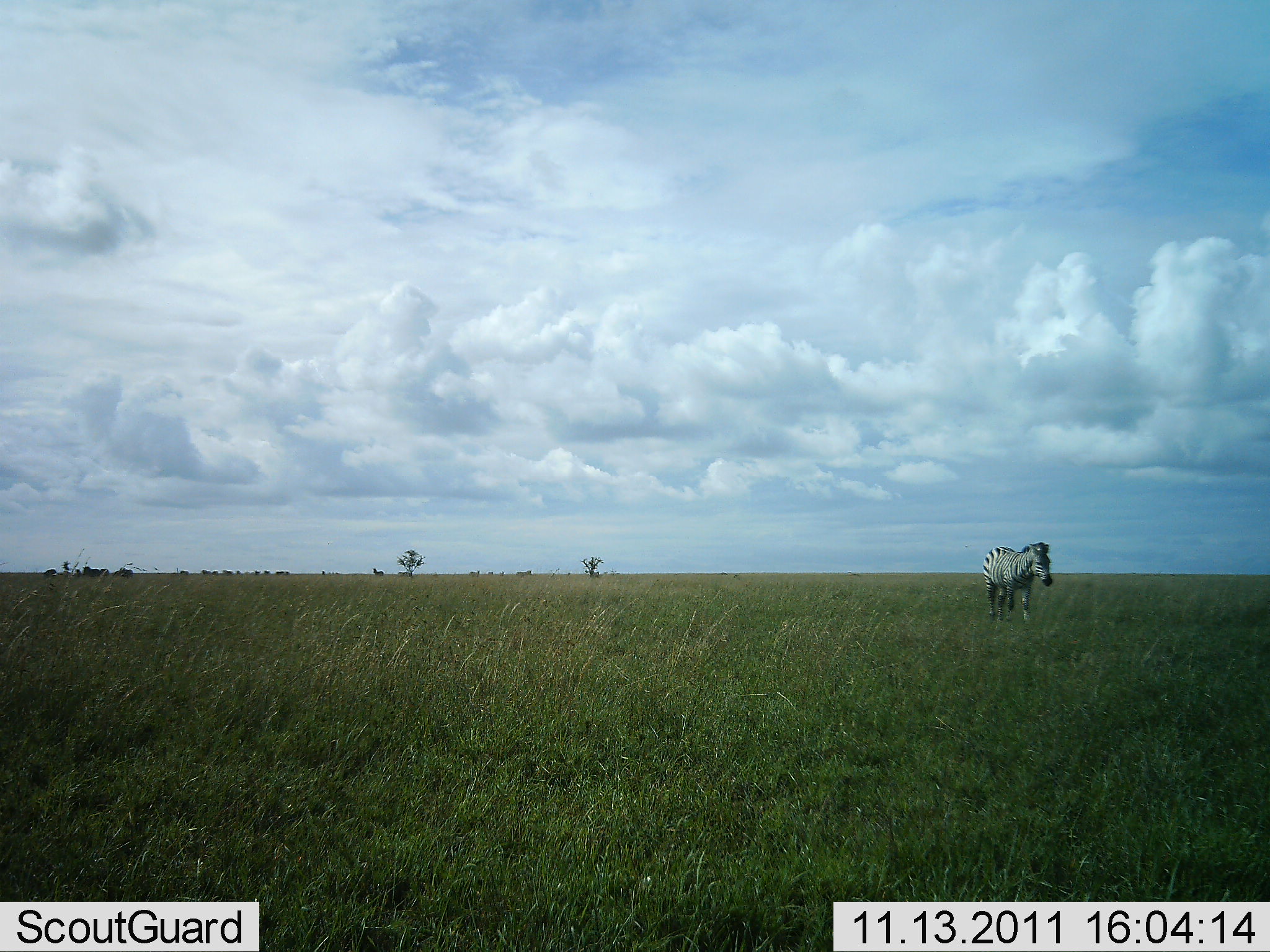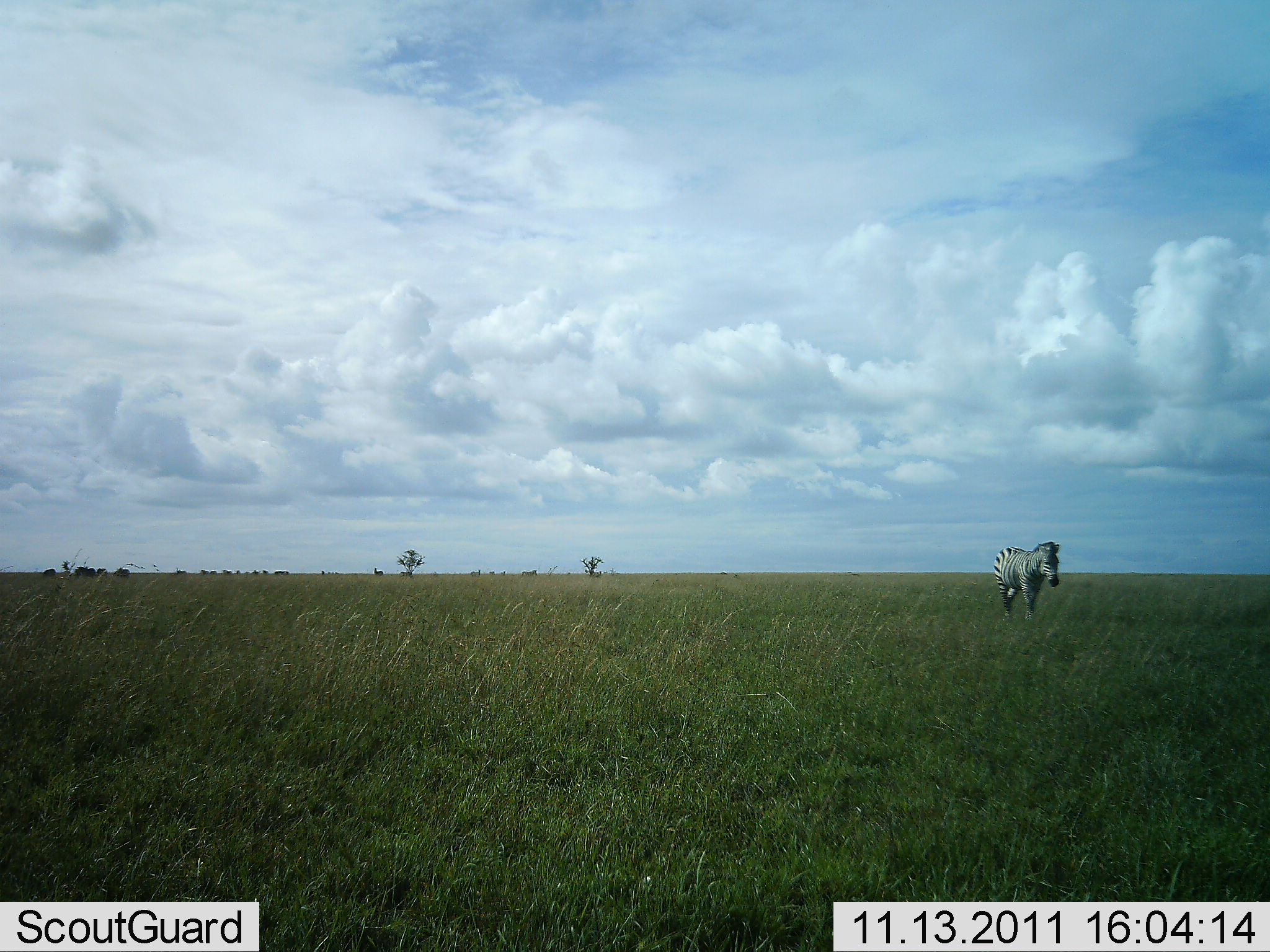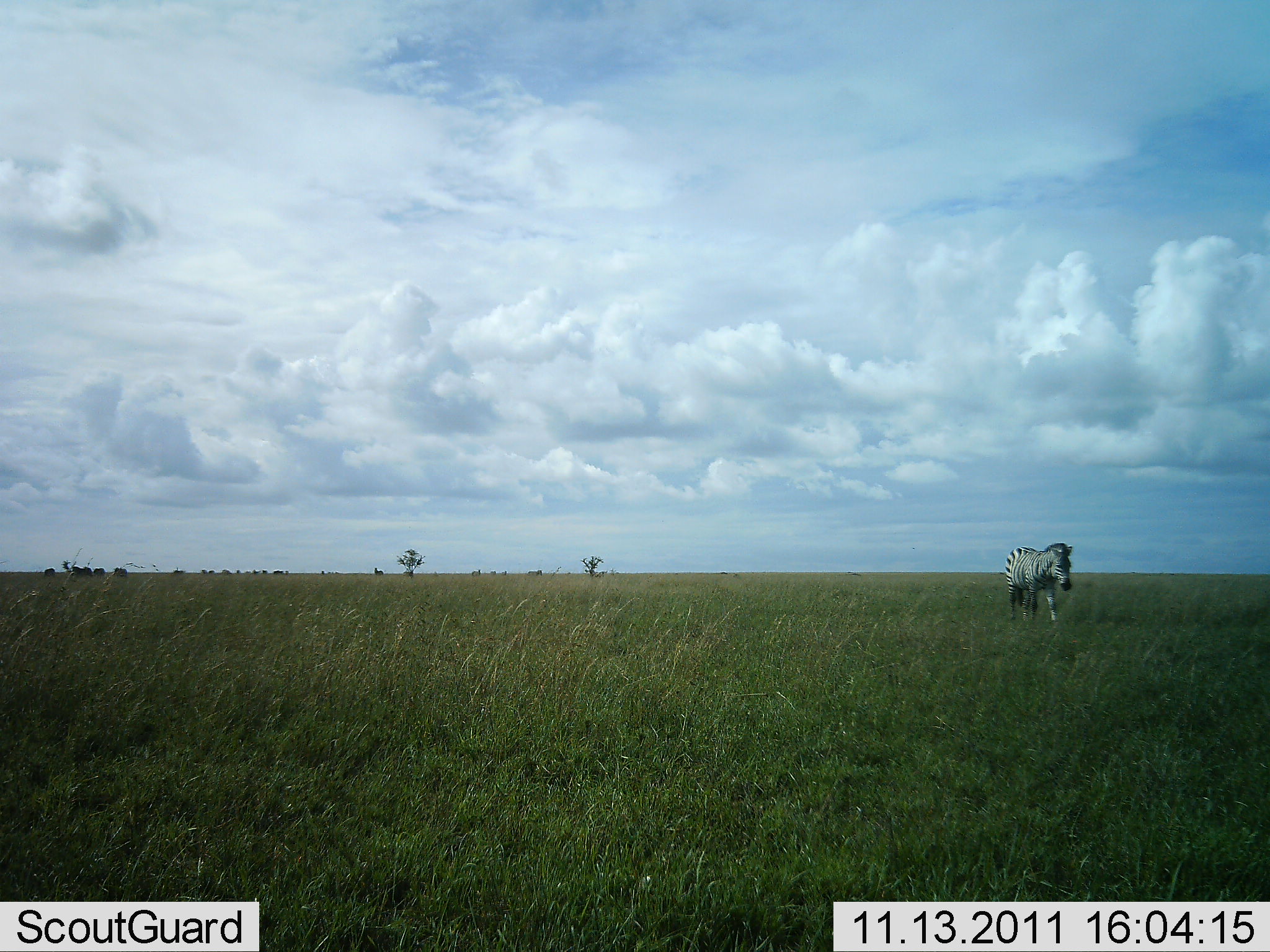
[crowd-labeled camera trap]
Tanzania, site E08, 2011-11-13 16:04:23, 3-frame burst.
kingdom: Animalia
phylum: Chordata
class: Mammalia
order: Perissodactyla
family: Equidae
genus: Equus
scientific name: Equus quagga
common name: plains zebra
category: zebra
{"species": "zebra (plains zebra) (Equus quagga)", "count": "1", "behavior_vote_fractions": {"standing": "14%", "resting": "0%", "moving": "93%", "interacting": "0%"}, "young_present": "0%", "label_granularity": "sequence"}